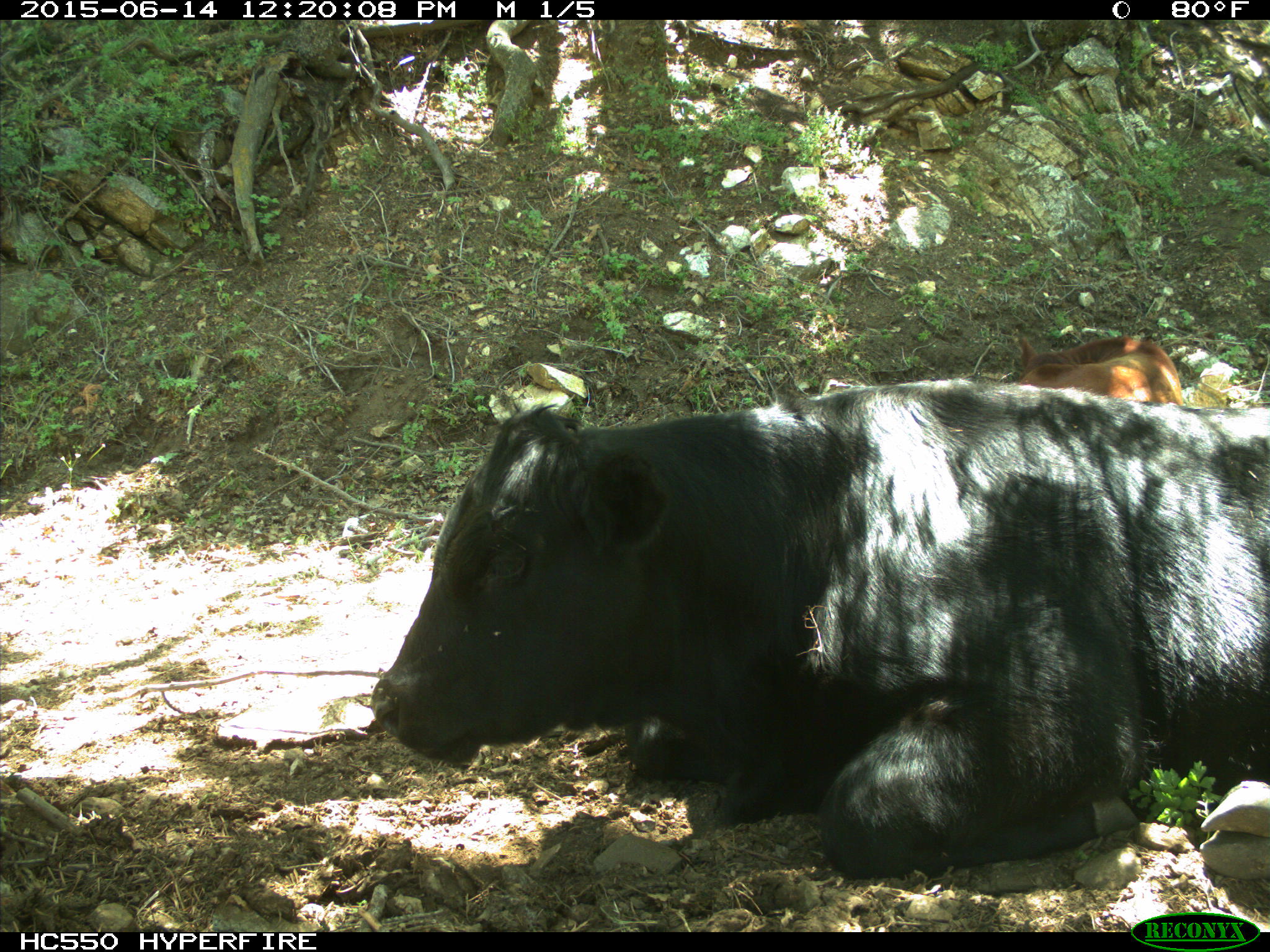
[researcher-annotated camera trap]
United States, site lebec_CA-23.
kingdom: Animalia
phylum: Chordata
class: Mammalia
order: Artiodactyla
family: Bovidae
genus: Bos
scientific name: Bos taurus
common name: domestic cow